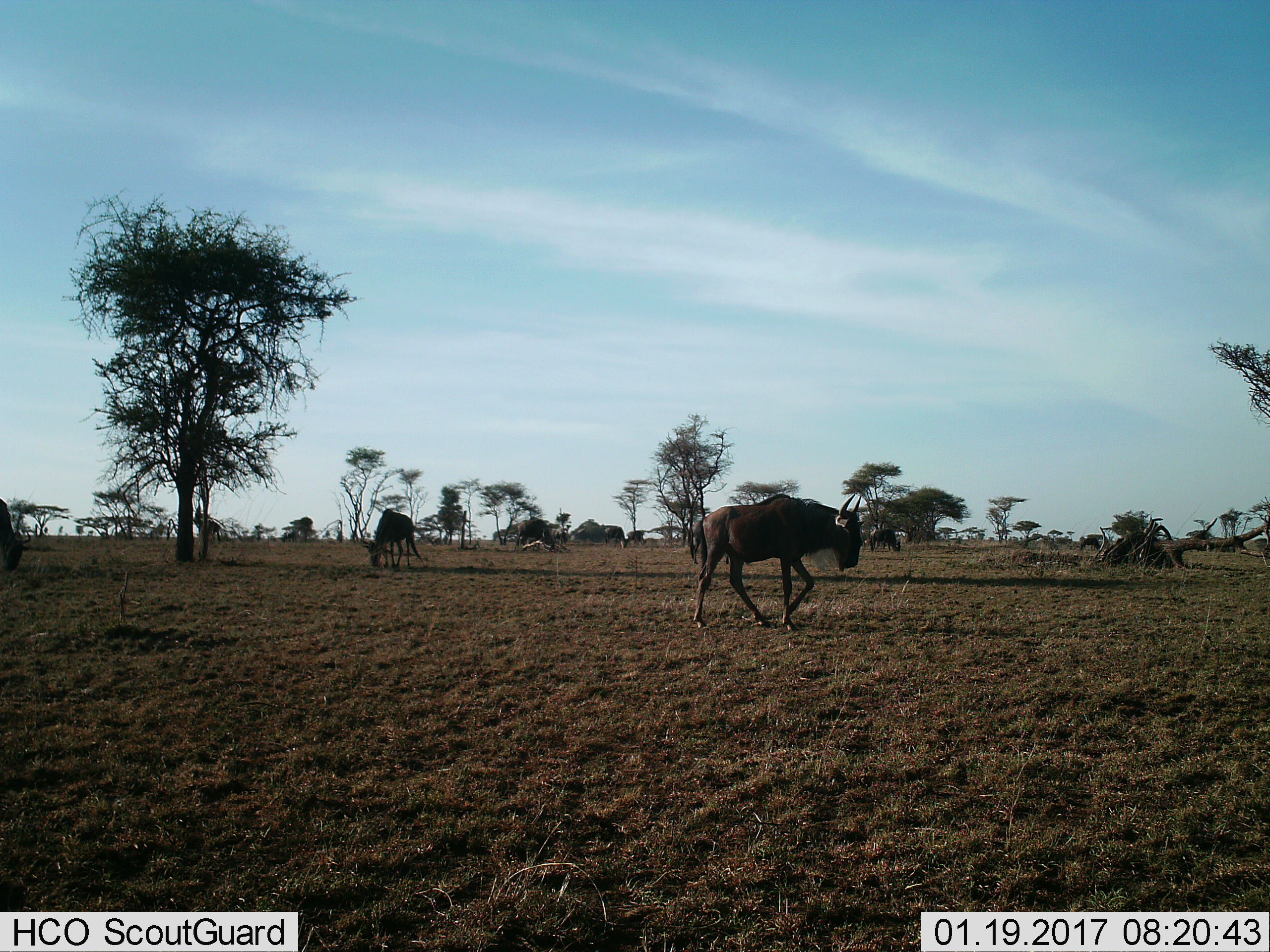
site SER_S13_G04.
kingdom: Animalia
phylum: Chordata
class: Mammalia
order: Artiodactyla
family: Bovidae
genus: Connochaetes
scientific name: Connochaetes taurinus taurinus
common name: blue wildebeest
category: wildebeestblue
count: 7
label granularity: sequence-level